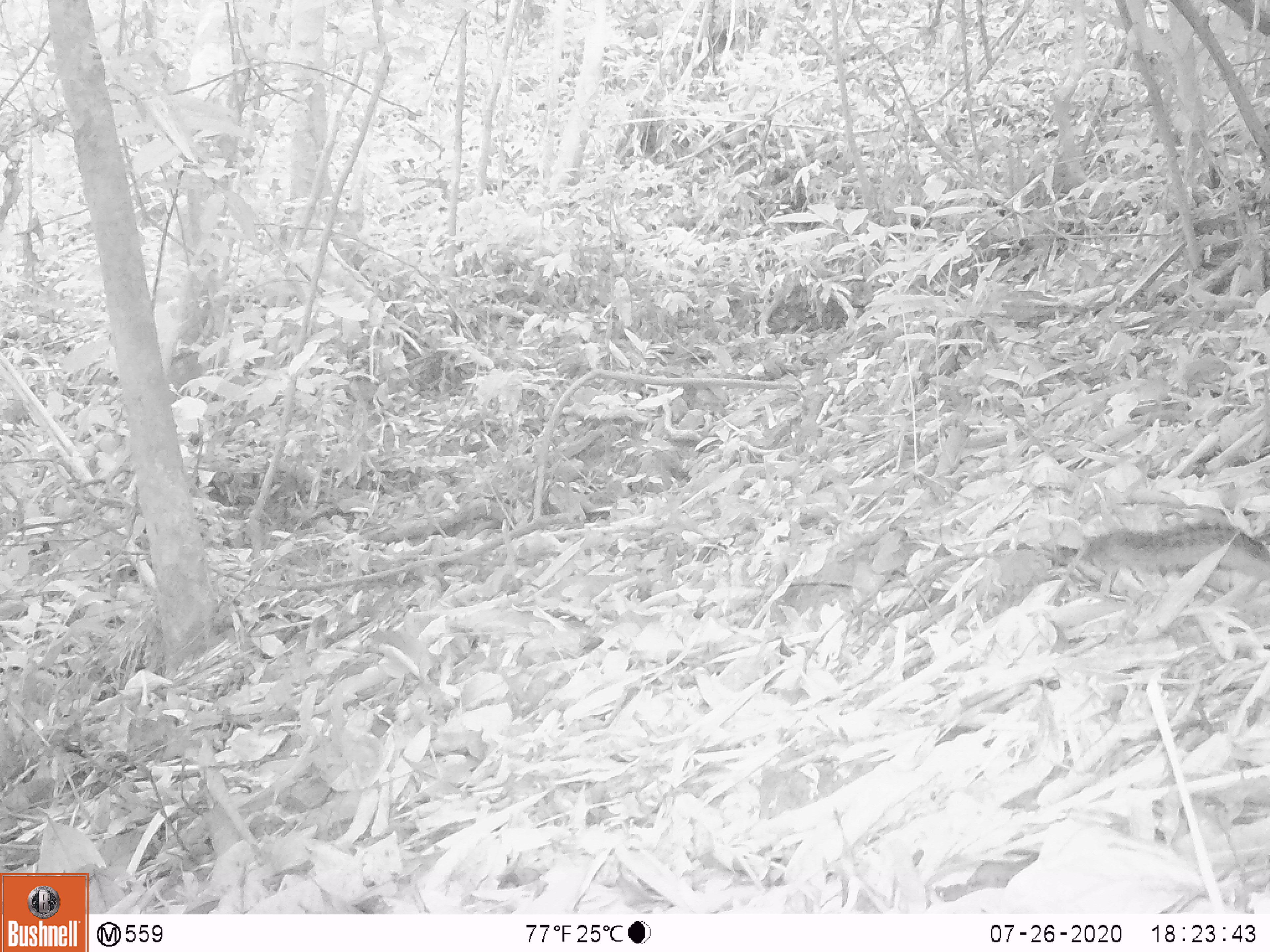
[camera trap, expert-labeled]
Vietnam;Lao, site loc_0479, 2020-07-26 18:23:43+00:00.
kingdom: Animalia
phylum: Chordata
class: Mammalia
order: Rodentia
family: Sciuridae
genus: Dremomys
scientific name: Dremomys rufigenis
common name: red-cheeked squirrel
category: red cheeked squirrel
Red cheeked squirrel (red-cheeked squirrel) (Dremomys rufigenis). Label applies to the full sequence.